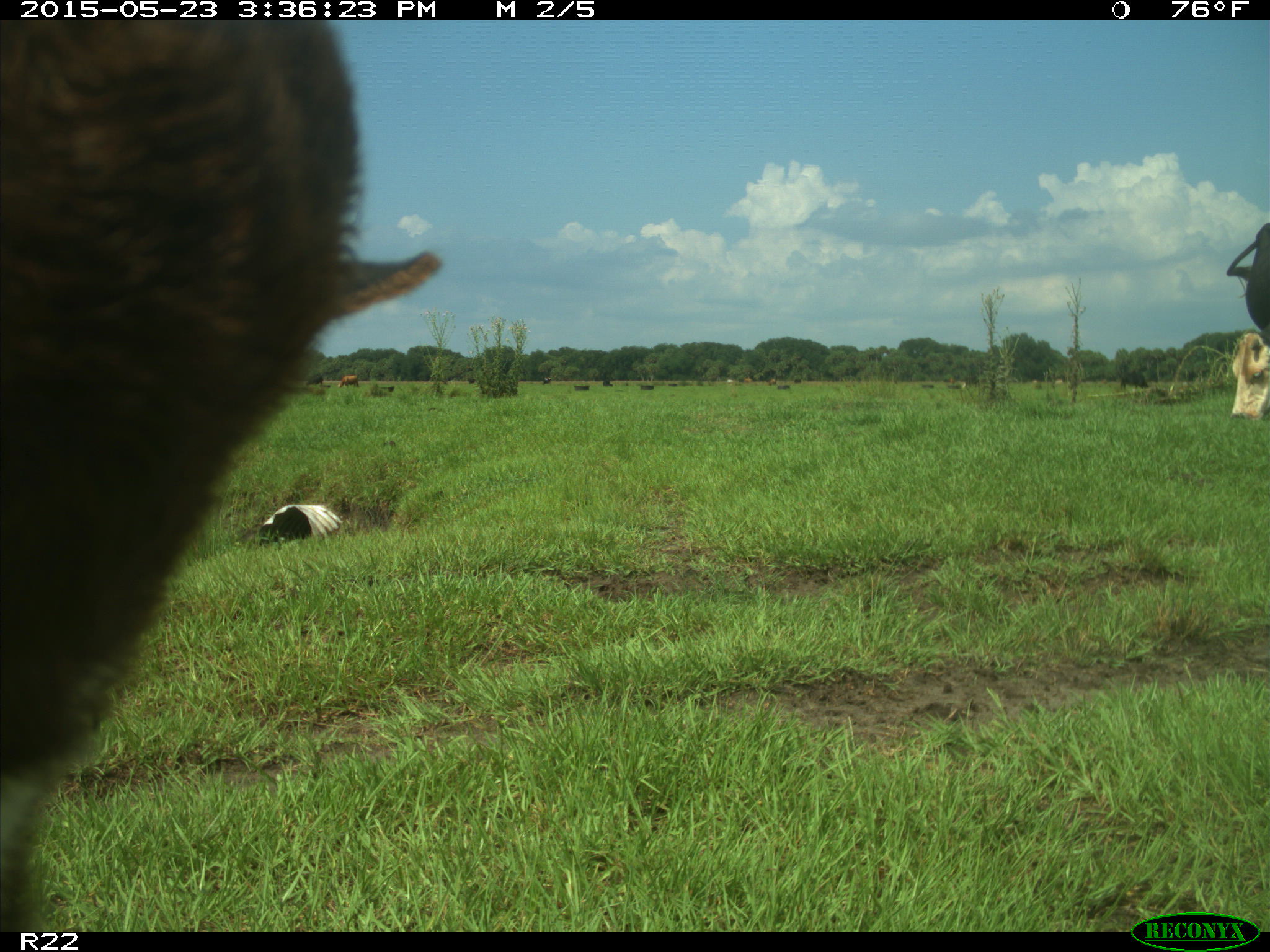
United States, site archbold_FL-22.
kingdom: Animalia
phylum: Chordata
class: Mammalia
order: Artiodactyla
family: Bovidae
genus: Bos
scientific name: Bos taurus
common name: domestic cow